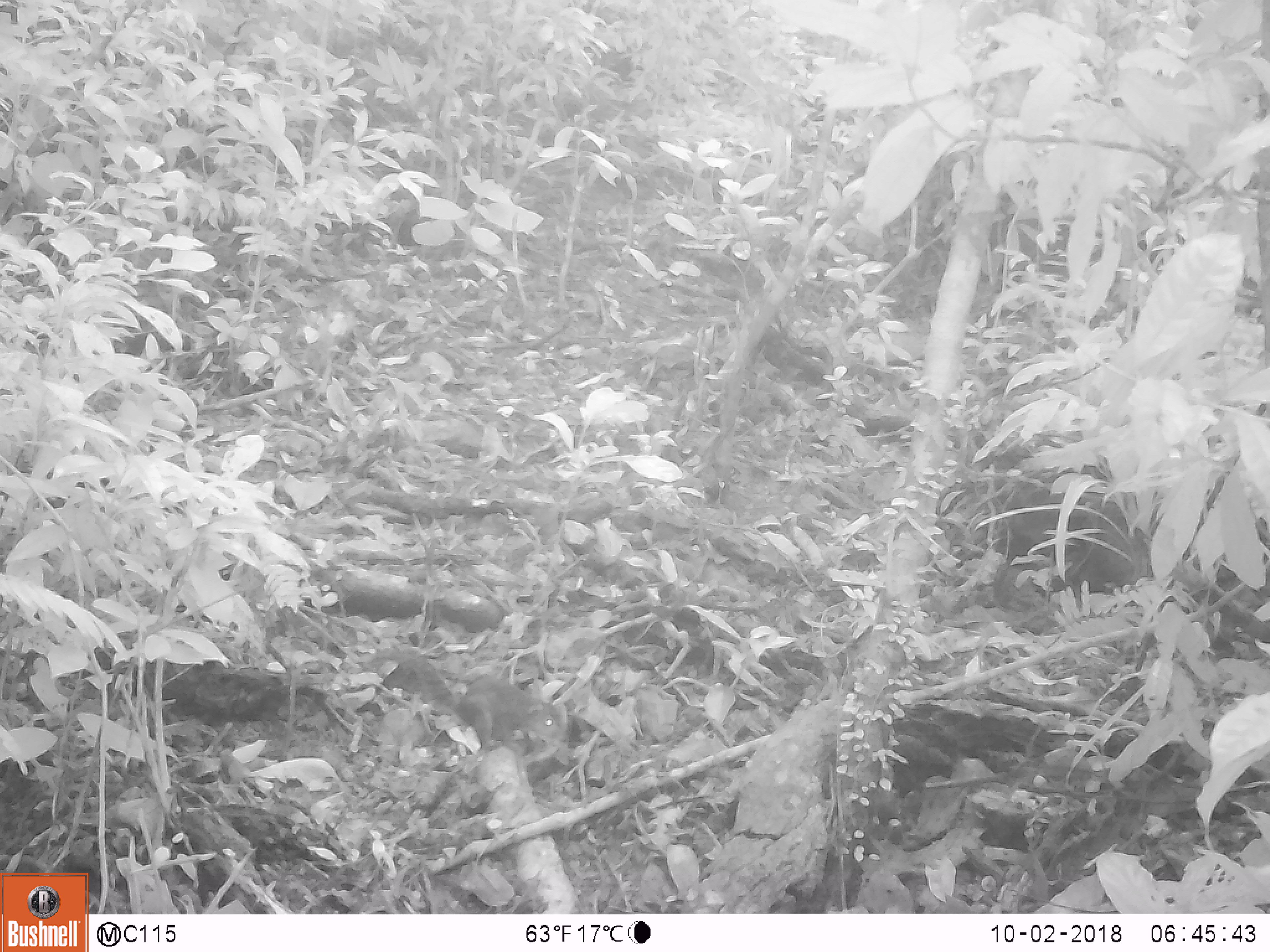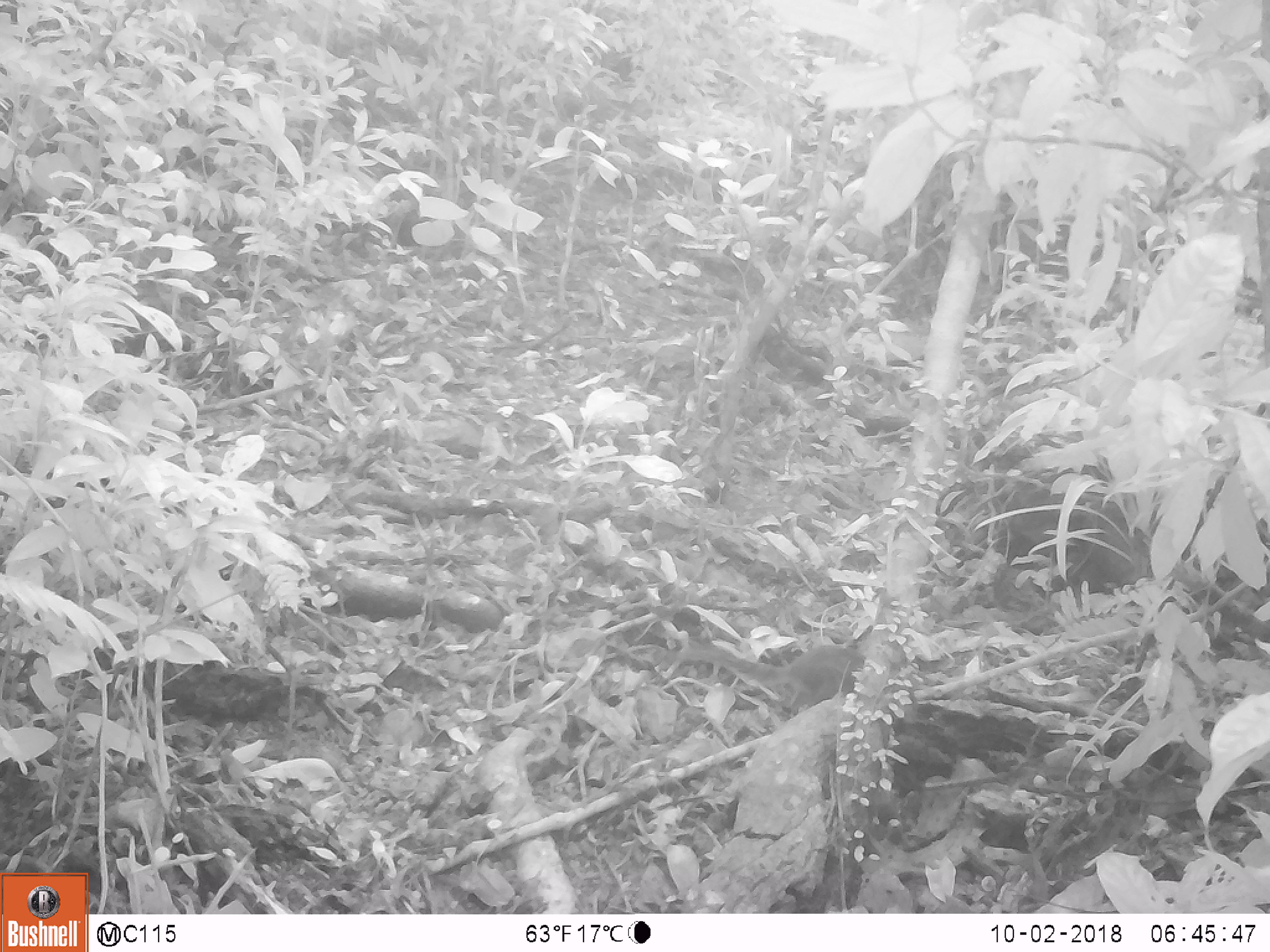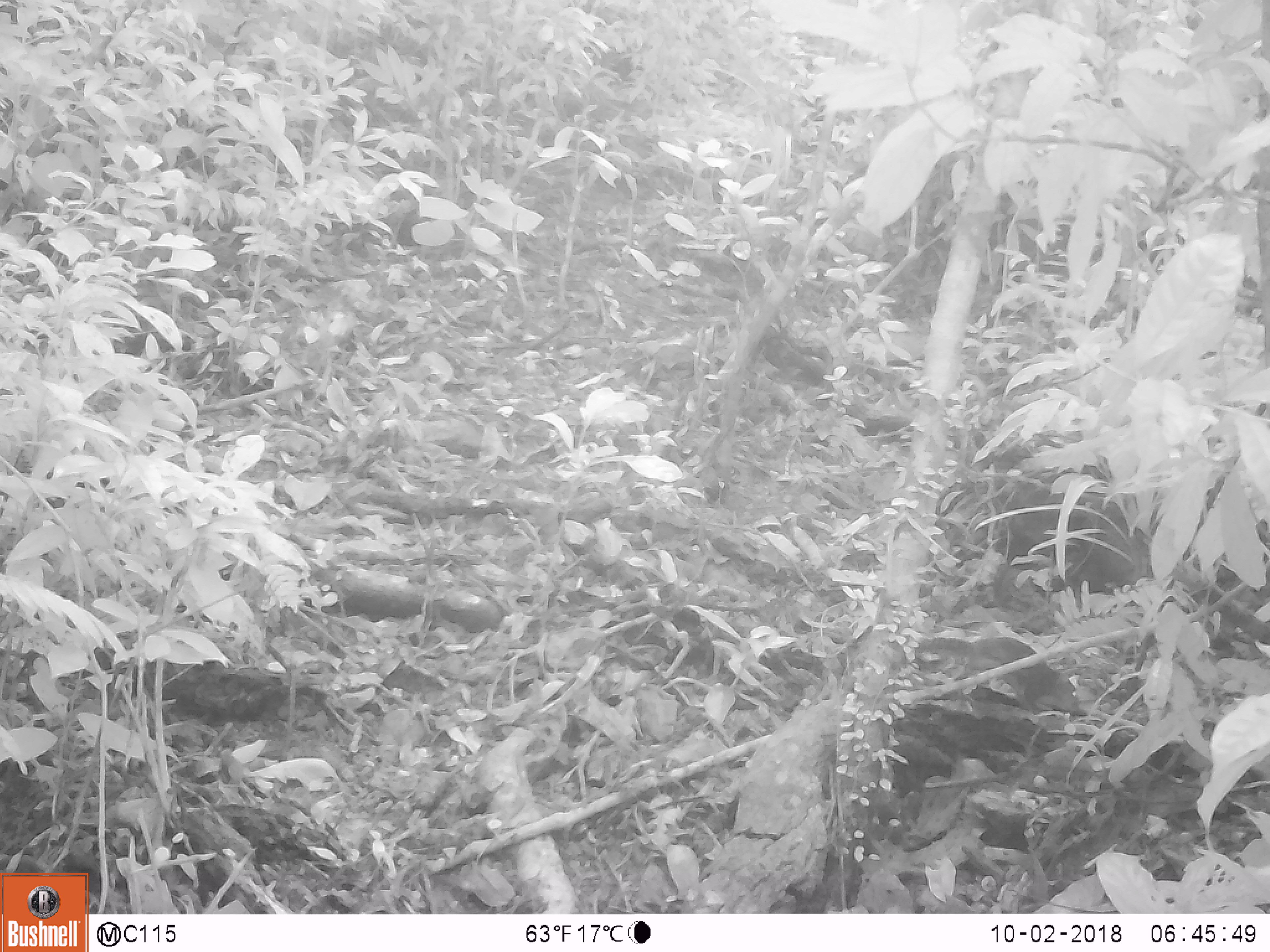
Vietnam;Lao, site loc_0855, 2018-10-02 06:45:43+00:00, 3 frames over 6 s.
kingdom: Animalia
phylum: Chordata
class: Mammalia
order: Rodentia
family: Sciuridae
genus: Dremomys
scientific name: Dremomys rufigenis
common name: red-cheeked squirrel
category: red cheeked squirrel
Red cheeked squirrel (red-cheeked squirrel) (Dremomys rufigenis). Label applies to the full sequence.